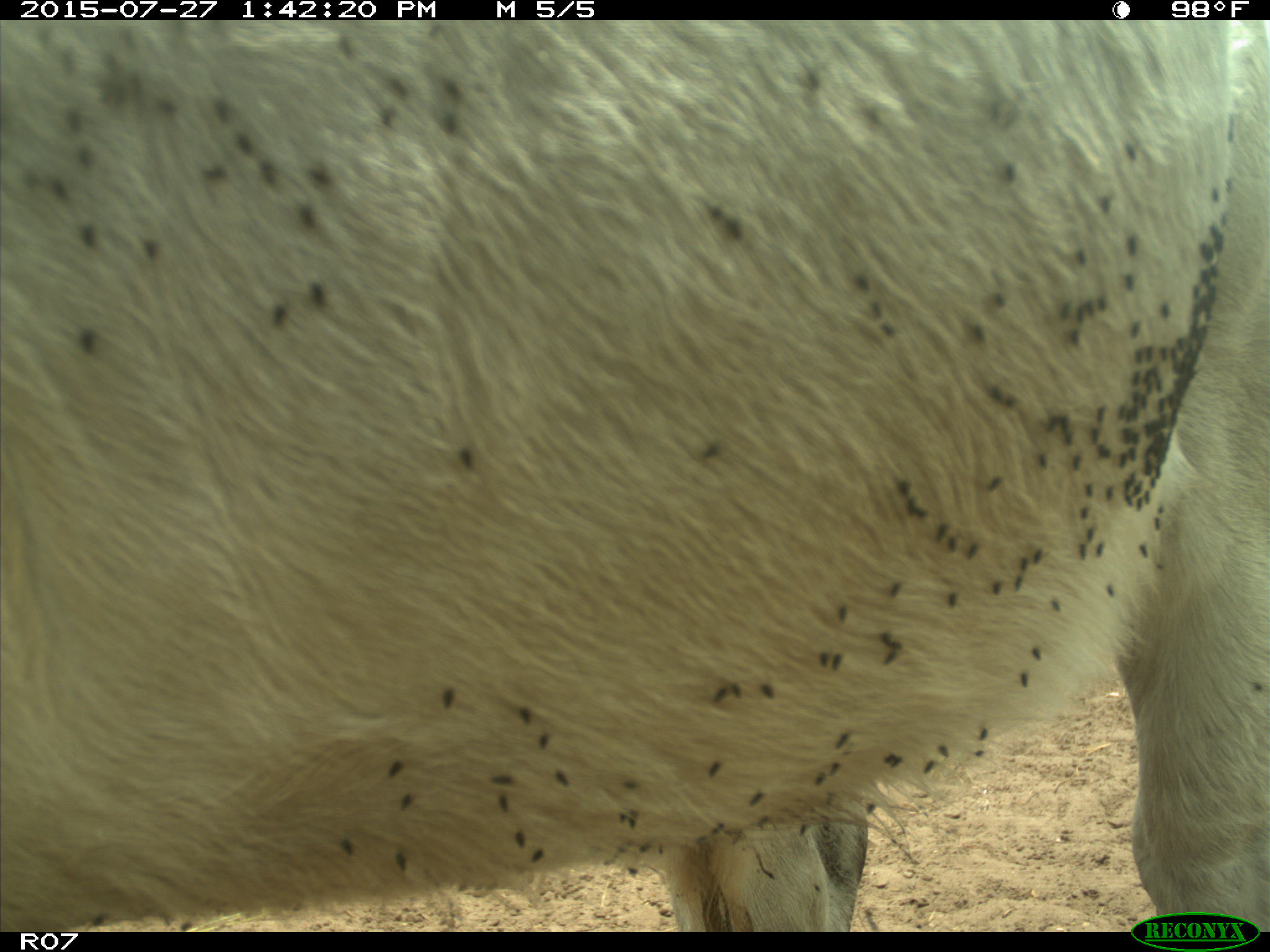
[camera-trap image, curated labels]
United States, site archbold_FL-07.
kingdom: Animalia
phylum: Chordata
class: Mammalia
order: Artiodactyla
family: Bovidae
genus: Bos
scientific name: Bos taurus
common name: domestic cow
Bos taurus (domestic cow).